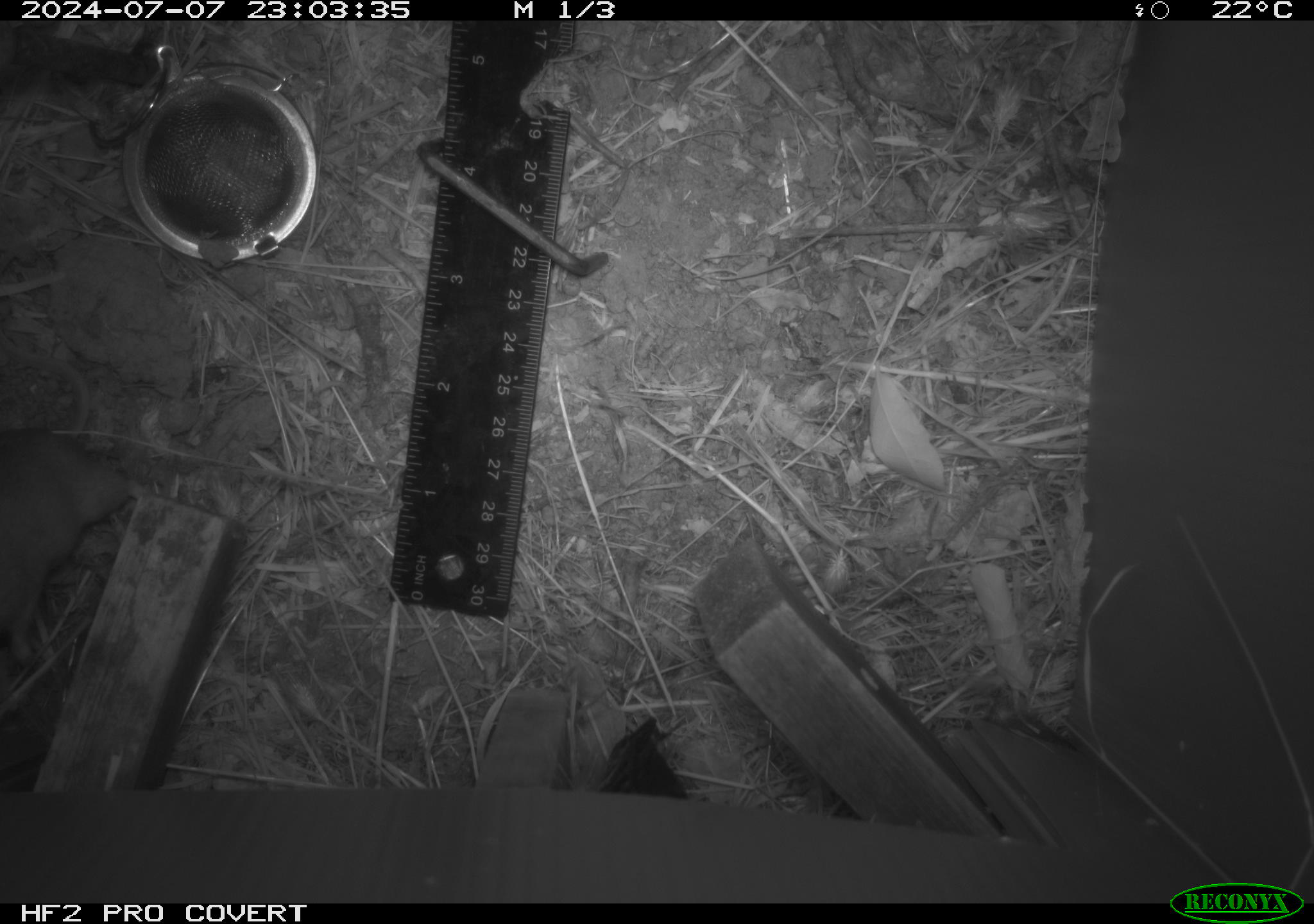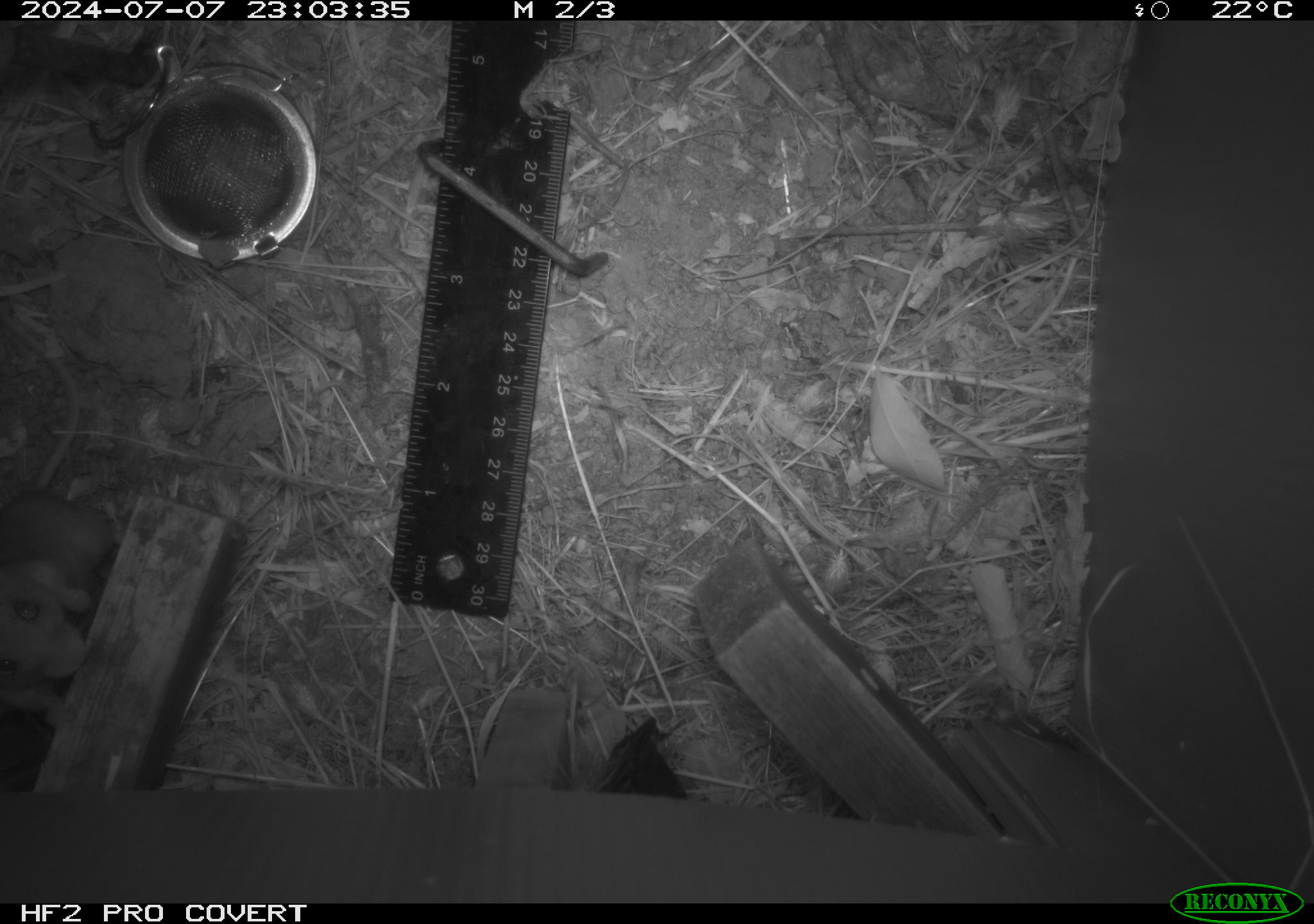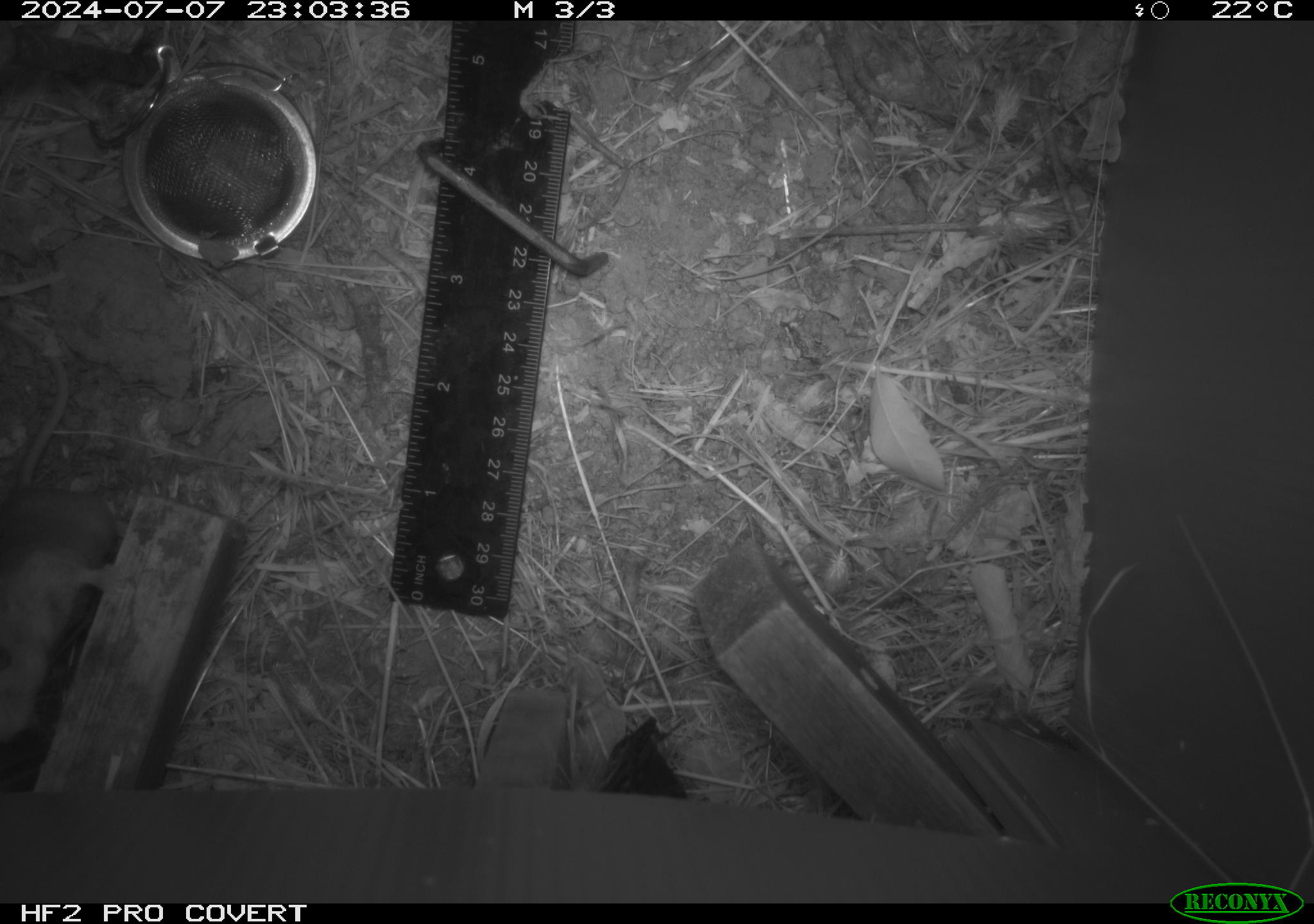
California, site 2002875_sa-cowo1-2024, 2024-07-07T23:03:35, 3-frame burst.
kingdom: Animalia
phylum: Chordata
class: Mammalia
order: Rodentia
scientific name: Rodentia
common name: mouse species